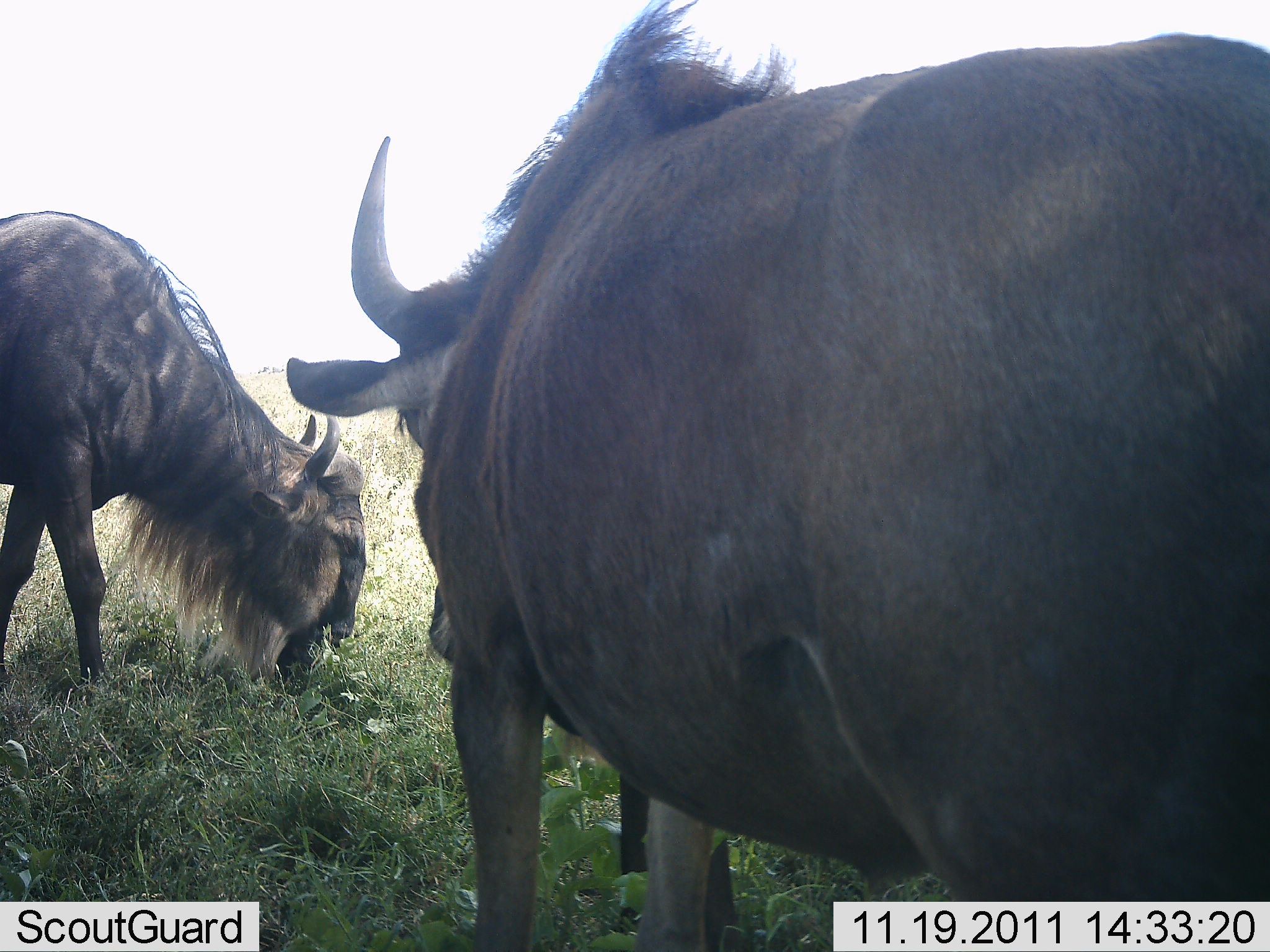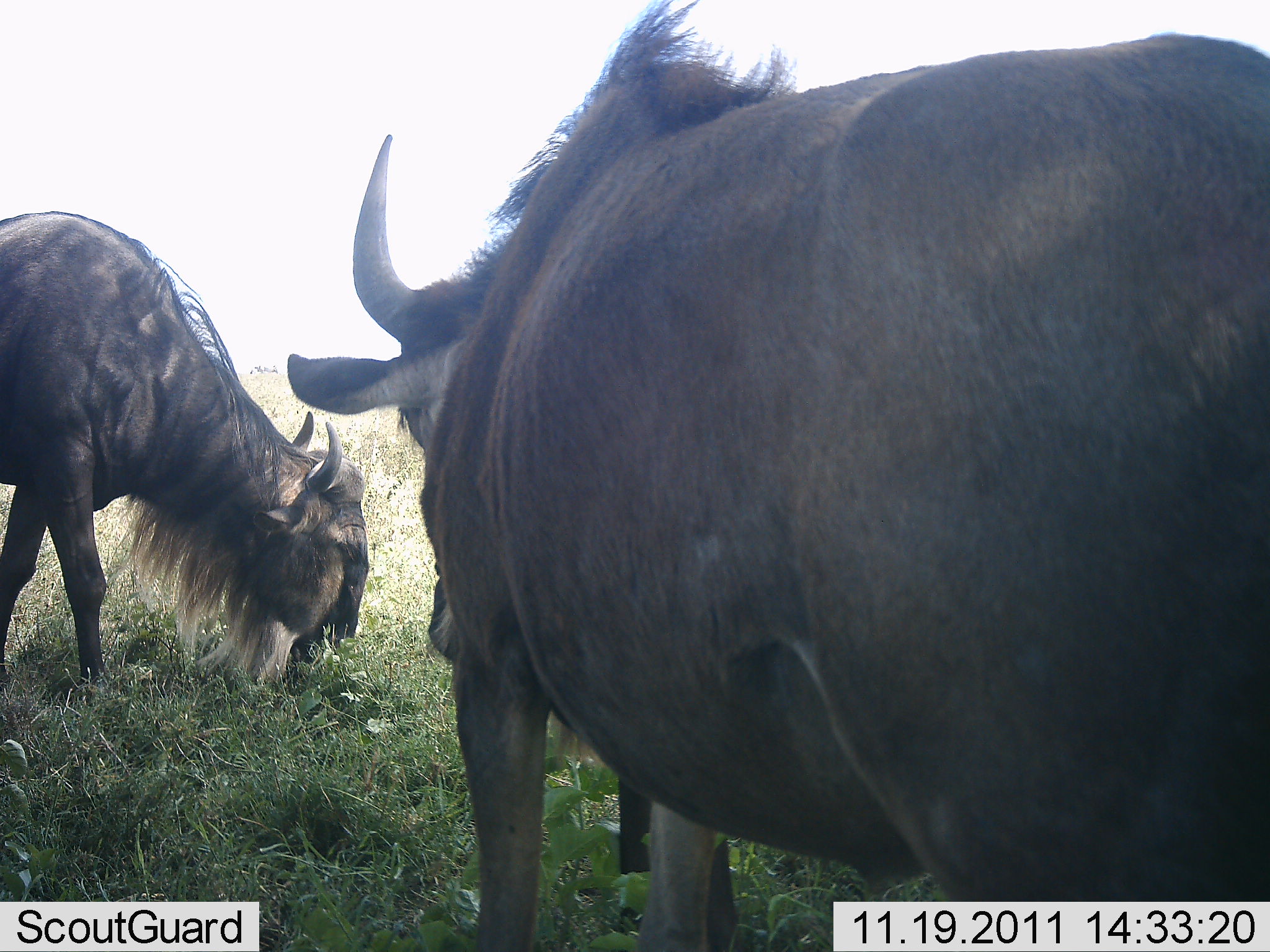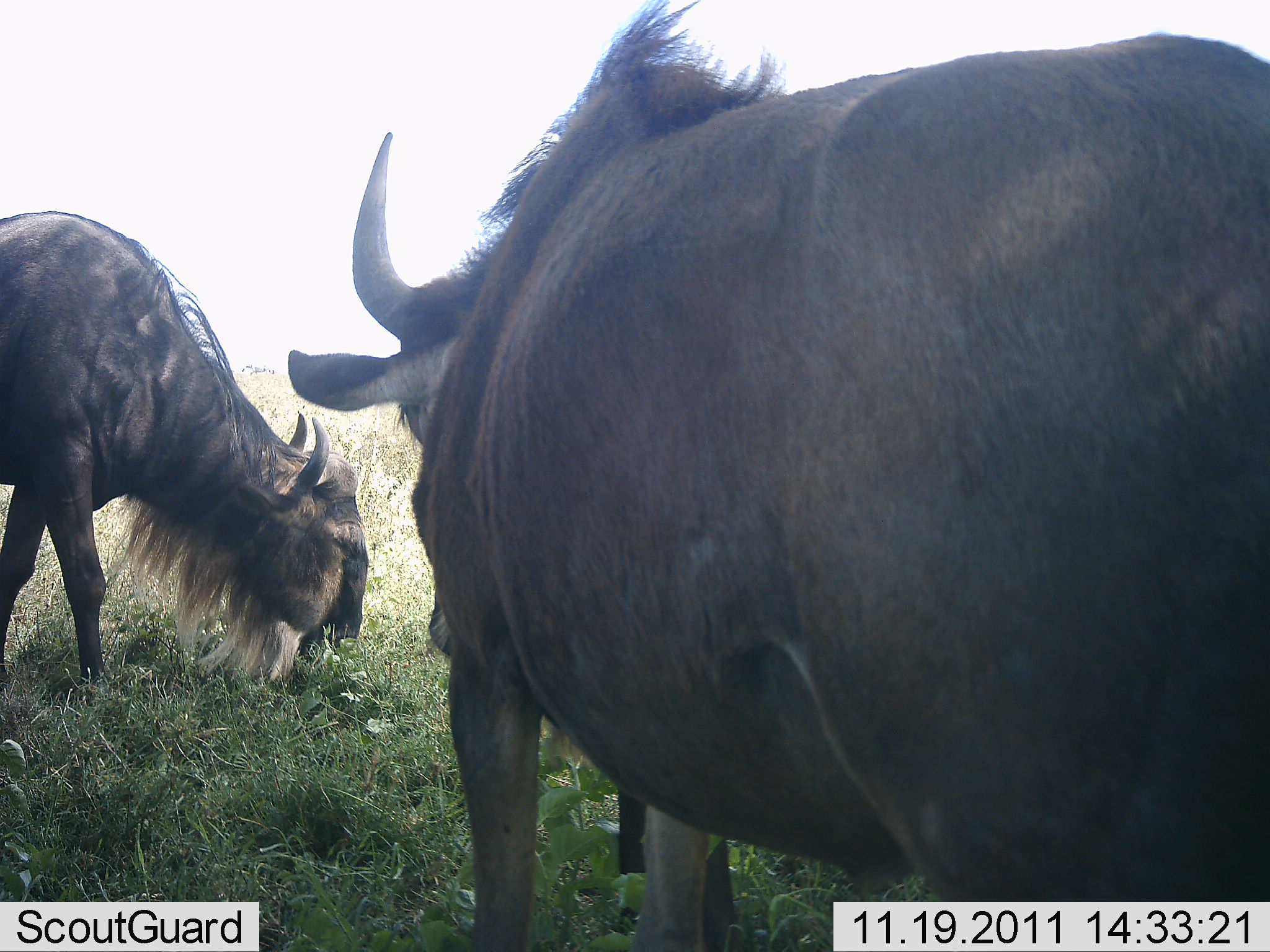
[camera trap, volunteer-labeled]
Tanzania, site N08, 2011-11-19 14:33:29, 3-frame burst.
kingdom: Animalia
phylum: Chordata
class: Mammalia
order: Artiodactyla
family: Bovidae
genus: Connochaetes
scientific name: Connochaetes taurinus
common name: blue wildebeest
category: wildebeest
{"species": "wildebeest (blue wildebeest) (Connochaetes taurinus)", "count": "2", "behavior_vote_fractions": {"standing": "85%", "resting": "0%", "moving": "0%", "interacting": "0%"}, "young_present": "0%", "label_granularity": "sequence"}